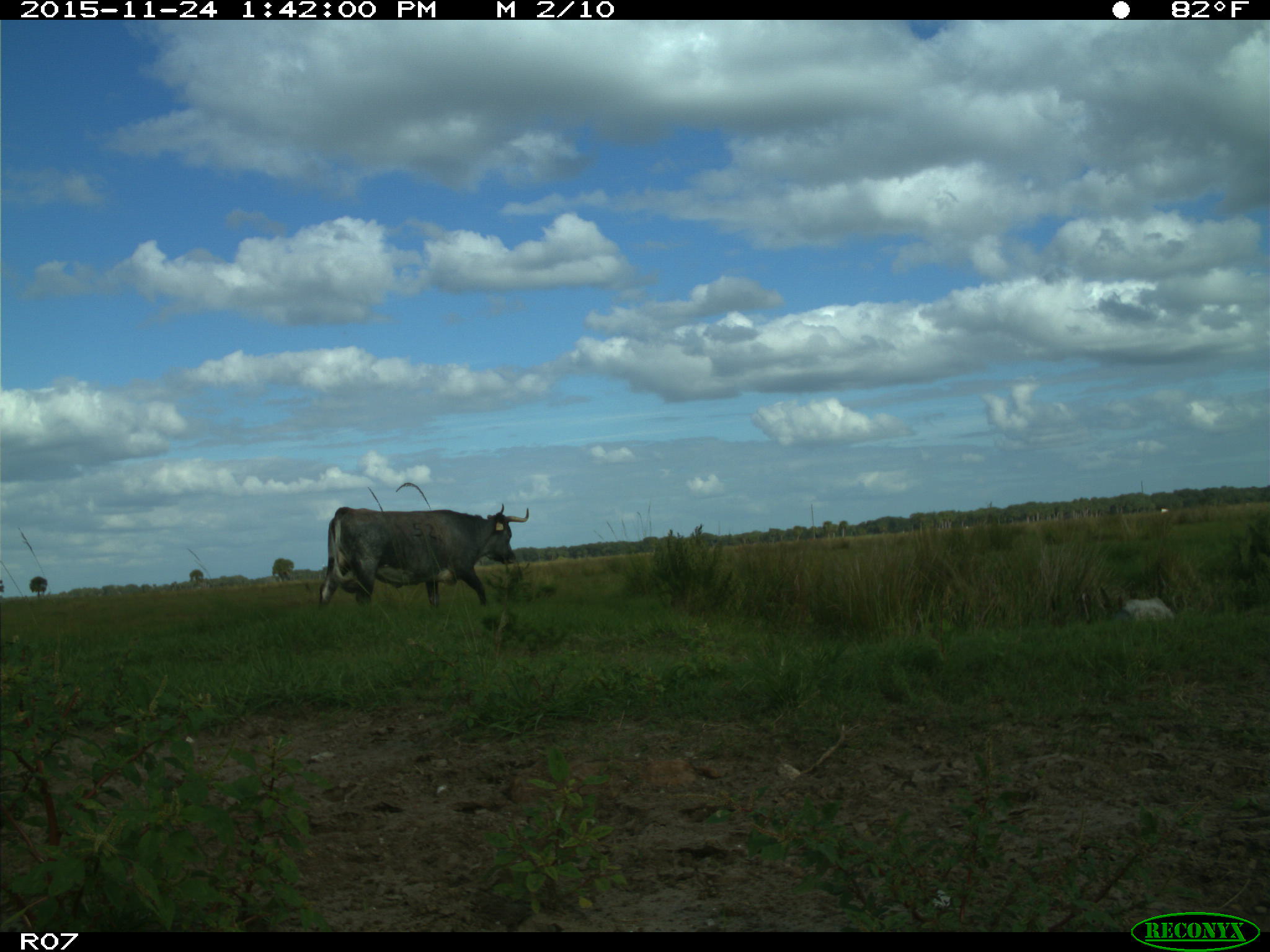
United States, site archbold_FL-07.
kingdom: Animalia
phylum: Chordata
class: Mammalia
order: Artiodactyla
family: Bovidae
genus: Bos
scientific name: Bos taurus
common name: domestic cow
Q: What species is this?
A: Bos taurus (domestic cow).